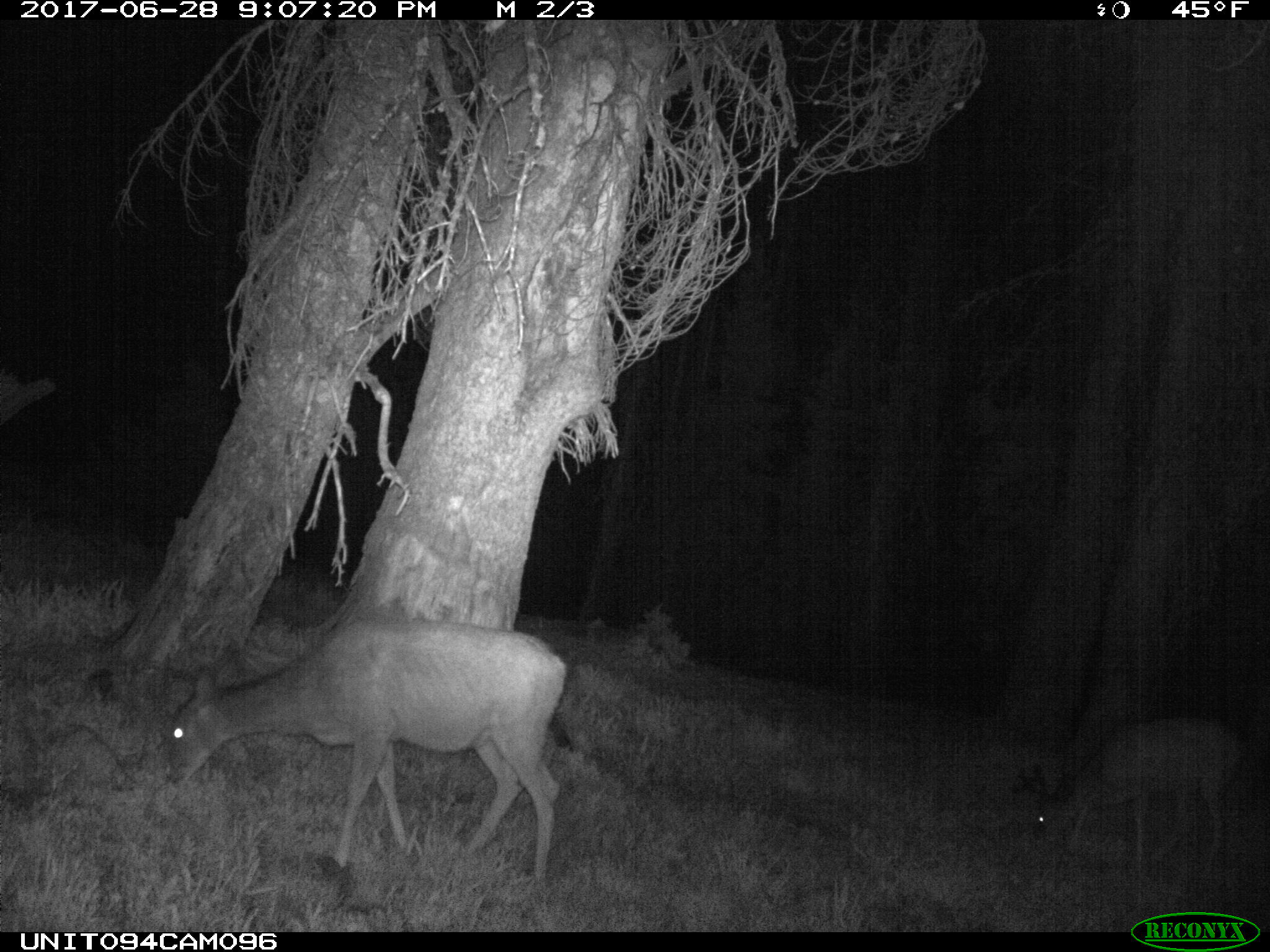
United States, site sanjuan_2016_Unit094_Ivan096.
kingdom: Animalia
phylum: Chordata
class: Mammalia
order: Artiodactyla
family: Cervidae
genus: Odocoileus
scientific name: Odocoileus hemionus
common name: mule deer